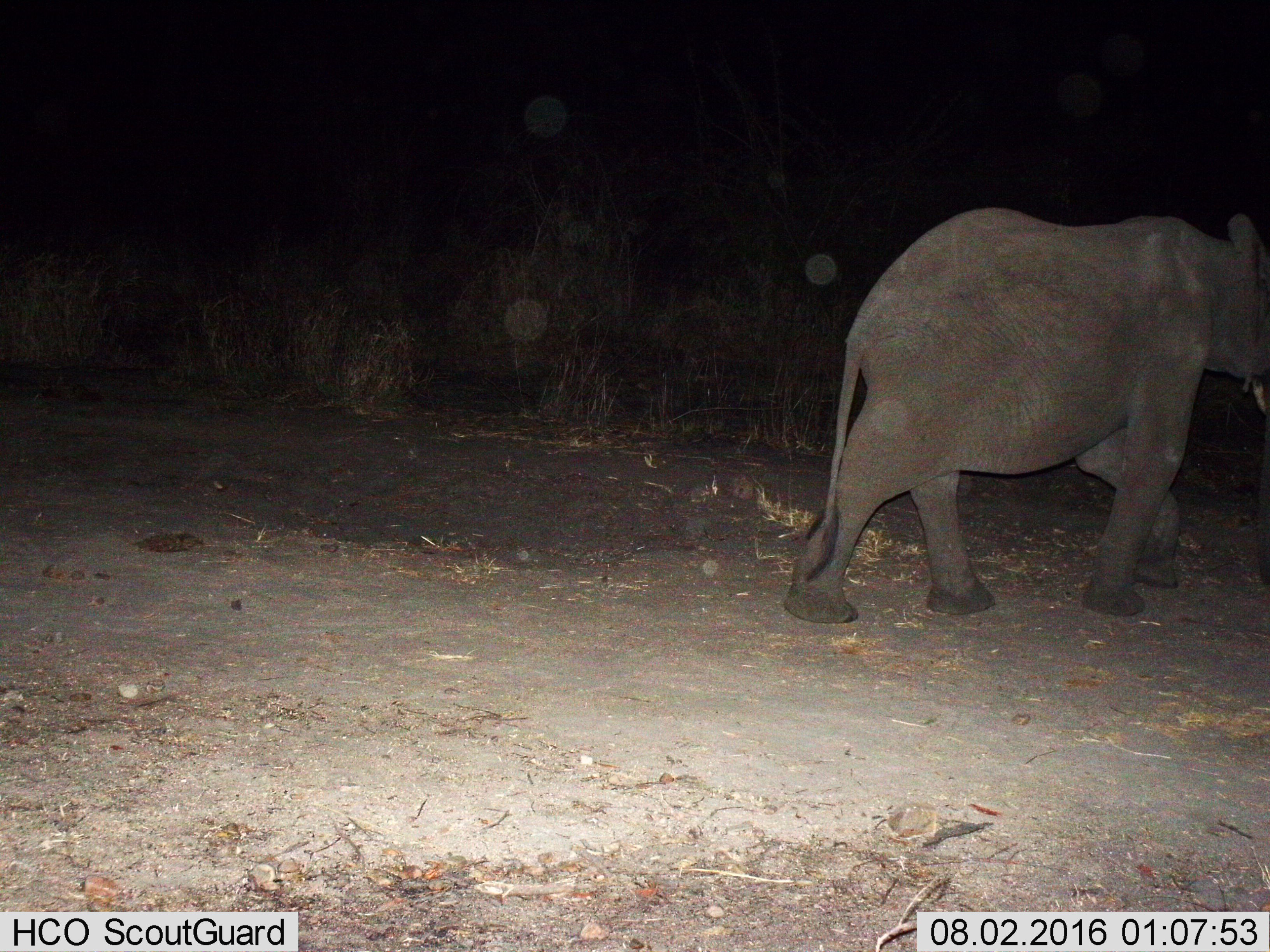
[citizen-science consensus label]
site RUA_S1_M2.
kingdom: Animalia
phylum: Chordata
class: Mammalia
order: Proboscidea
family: Elephantidae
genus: Loxodonta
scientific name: Loxodonta africana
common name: african bush elephant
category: elephant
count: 1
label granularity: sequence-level